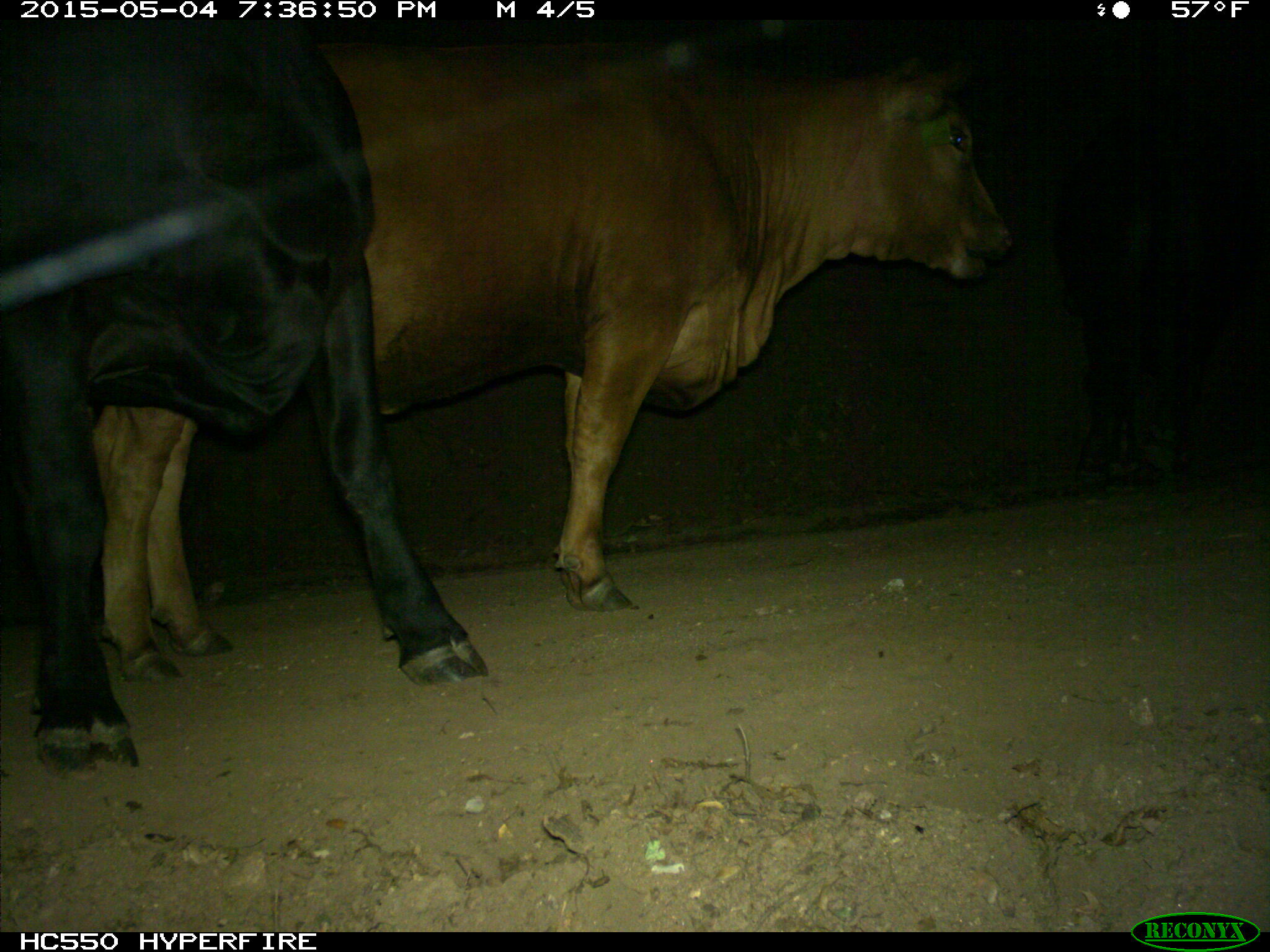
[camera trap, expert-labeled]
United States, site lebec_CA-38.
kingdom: Animalia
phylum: Chordata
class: Mammalia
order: Artiodactyla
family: Bovidae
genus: Bos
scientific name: Bos taurus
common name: domestic cow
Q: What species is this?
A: Bos taurus (domestic cow).